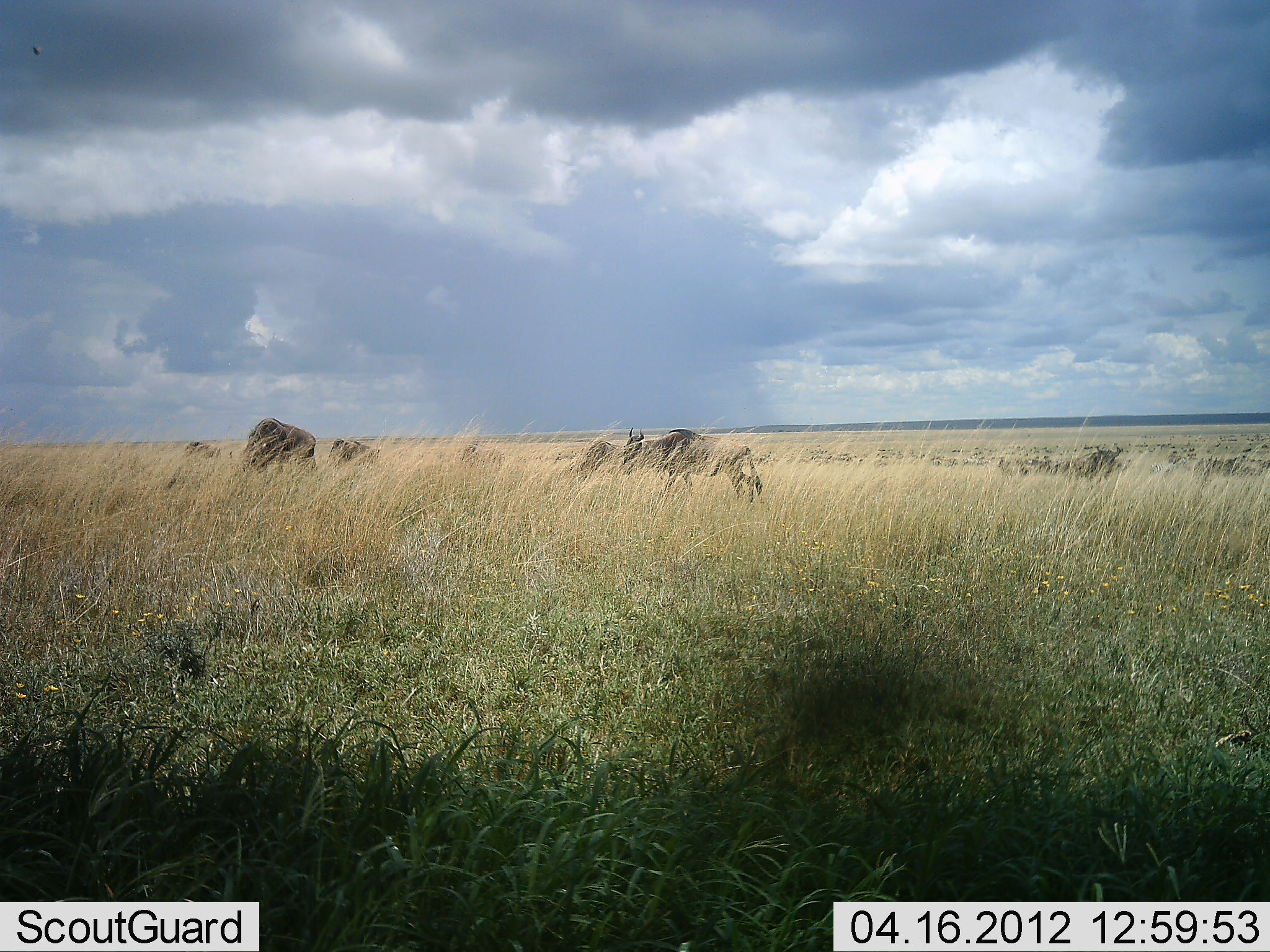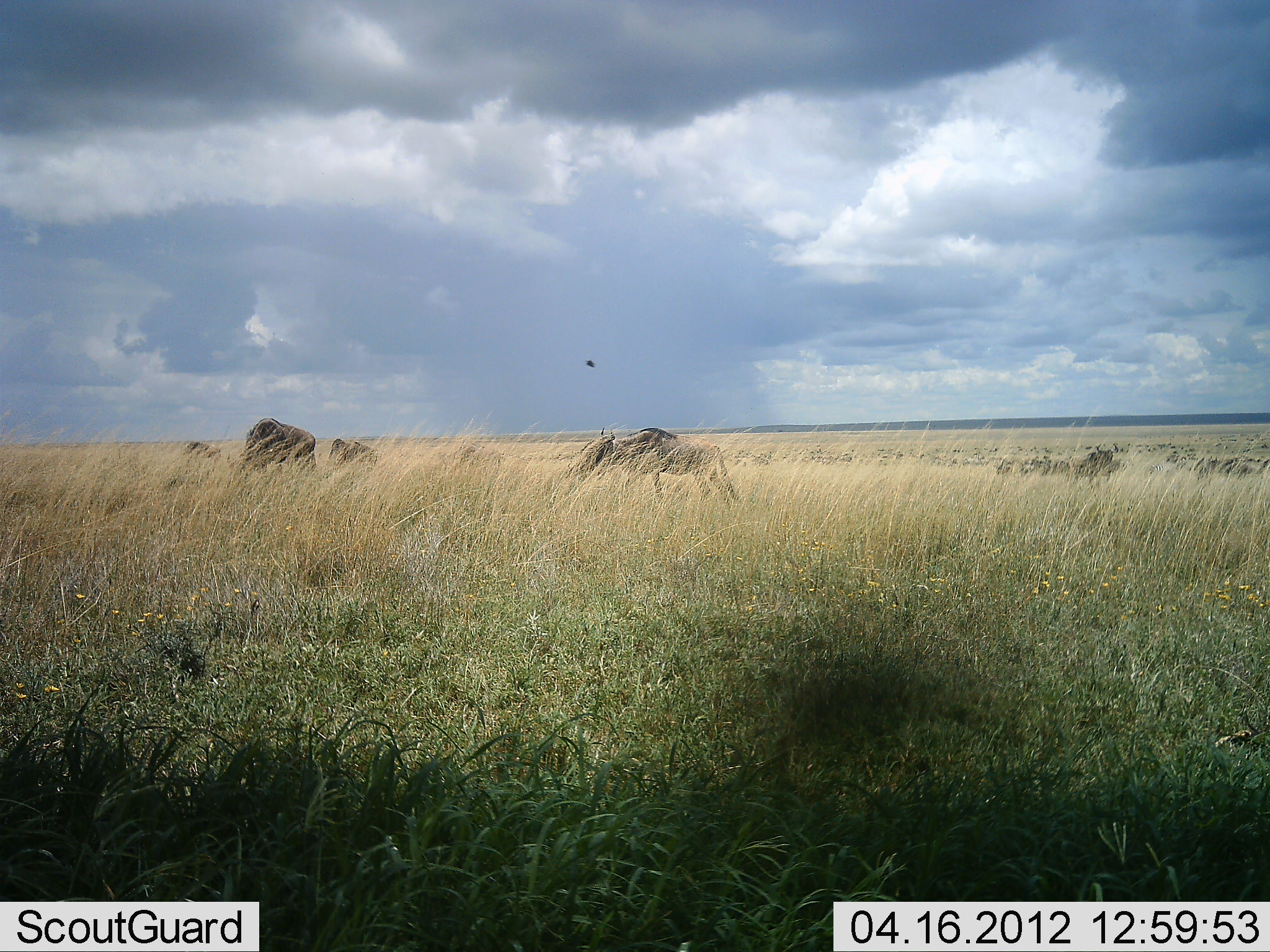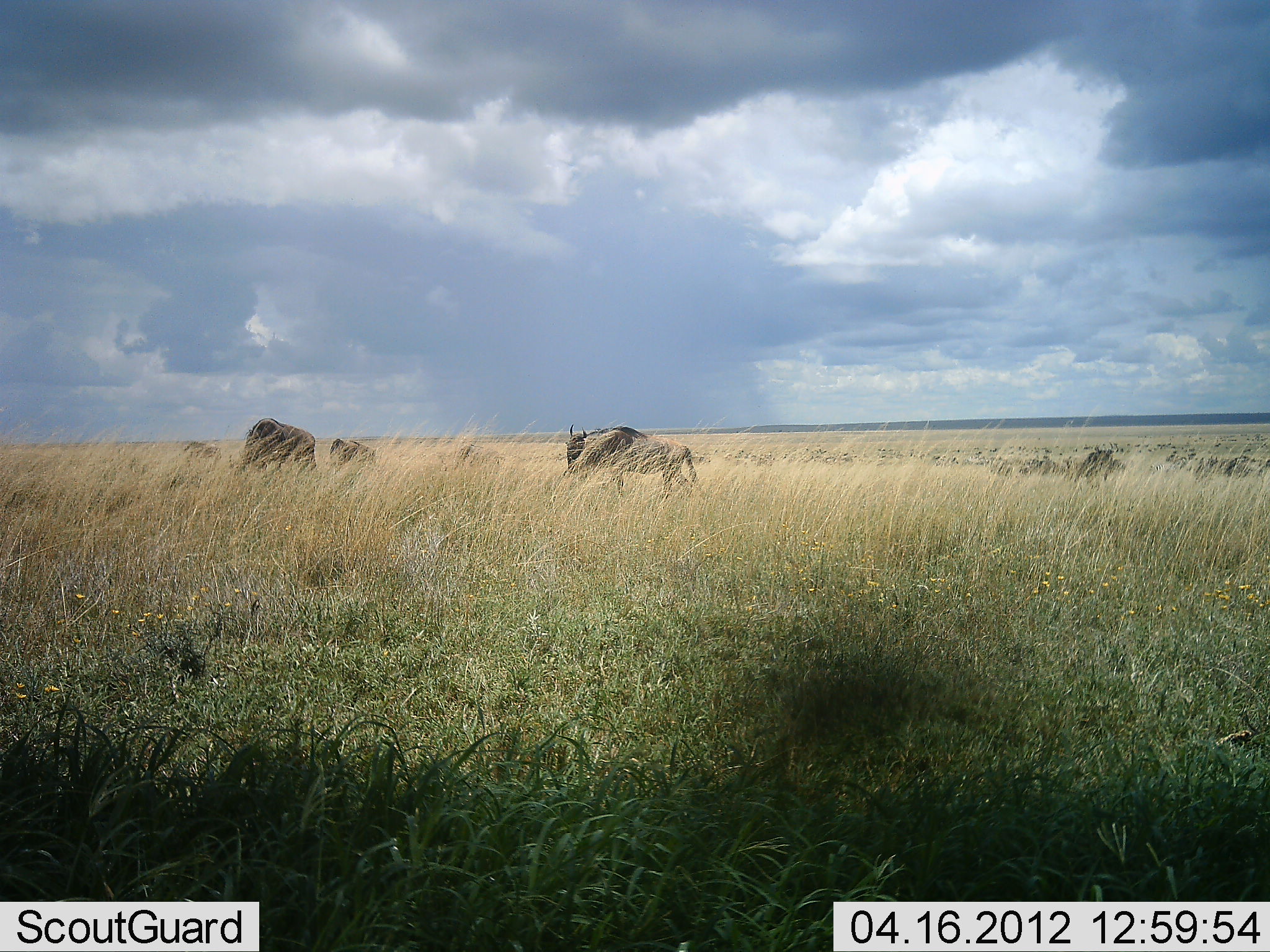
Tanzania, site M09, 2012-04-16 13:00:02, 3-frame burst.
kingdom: Animalia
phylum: Chordata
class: Mammalia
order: Artiodactyla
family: Bovidae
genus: Connochaetes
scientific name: Connochaetes taurinus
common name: blue wildebeest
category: wildebeest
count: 7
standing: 50%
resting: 7%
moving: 64%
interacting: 0%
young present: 0%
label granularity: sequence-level